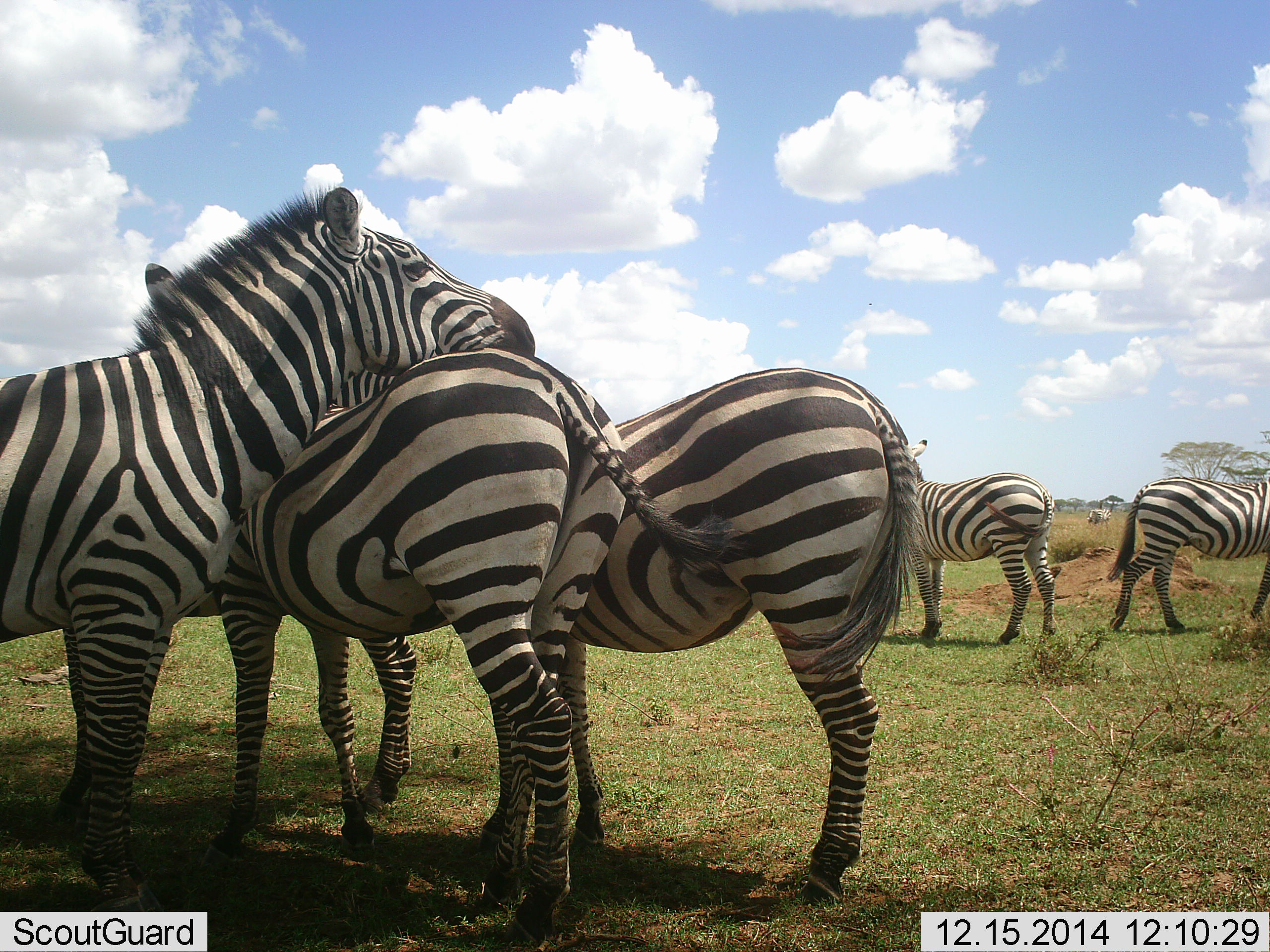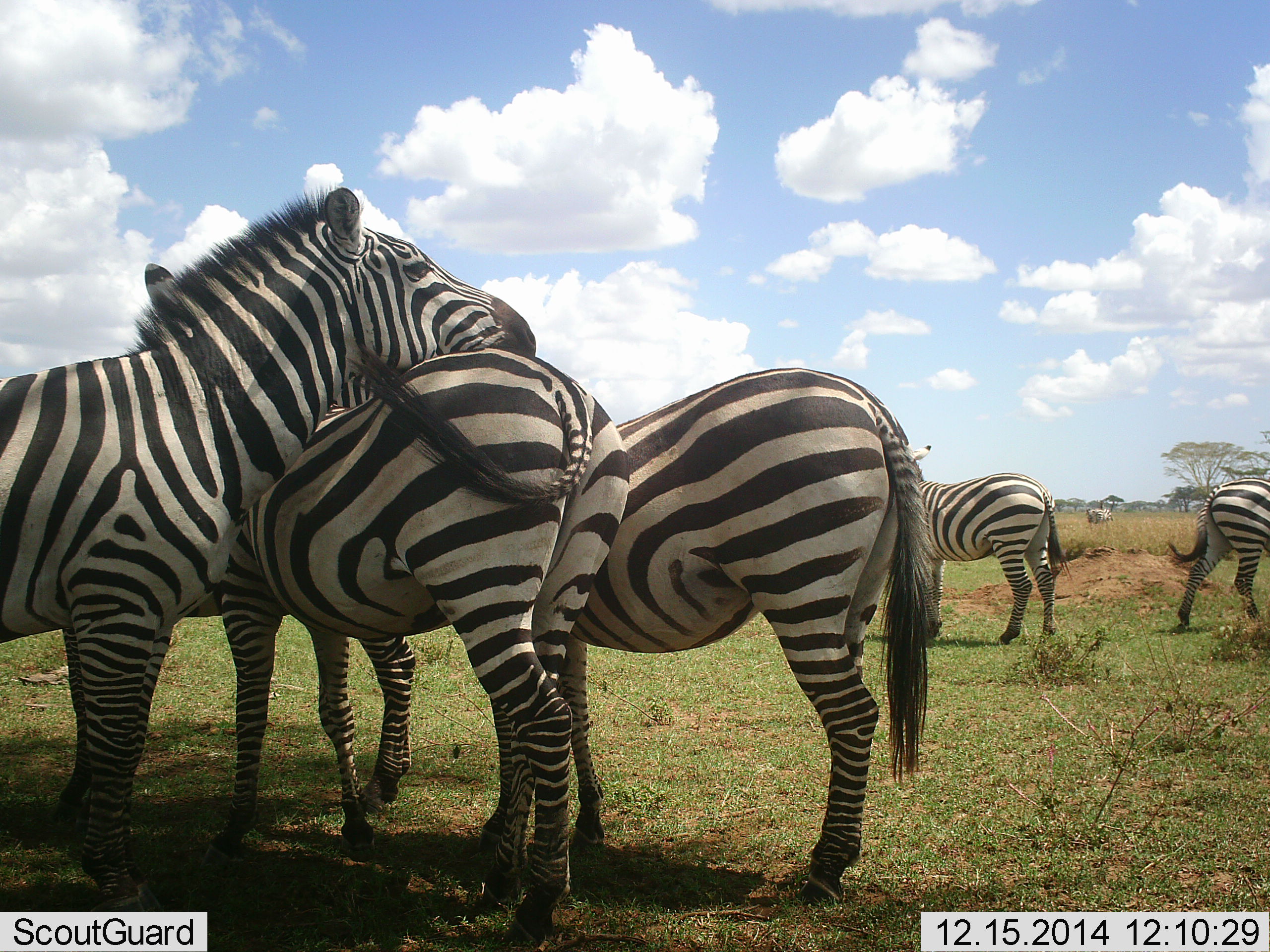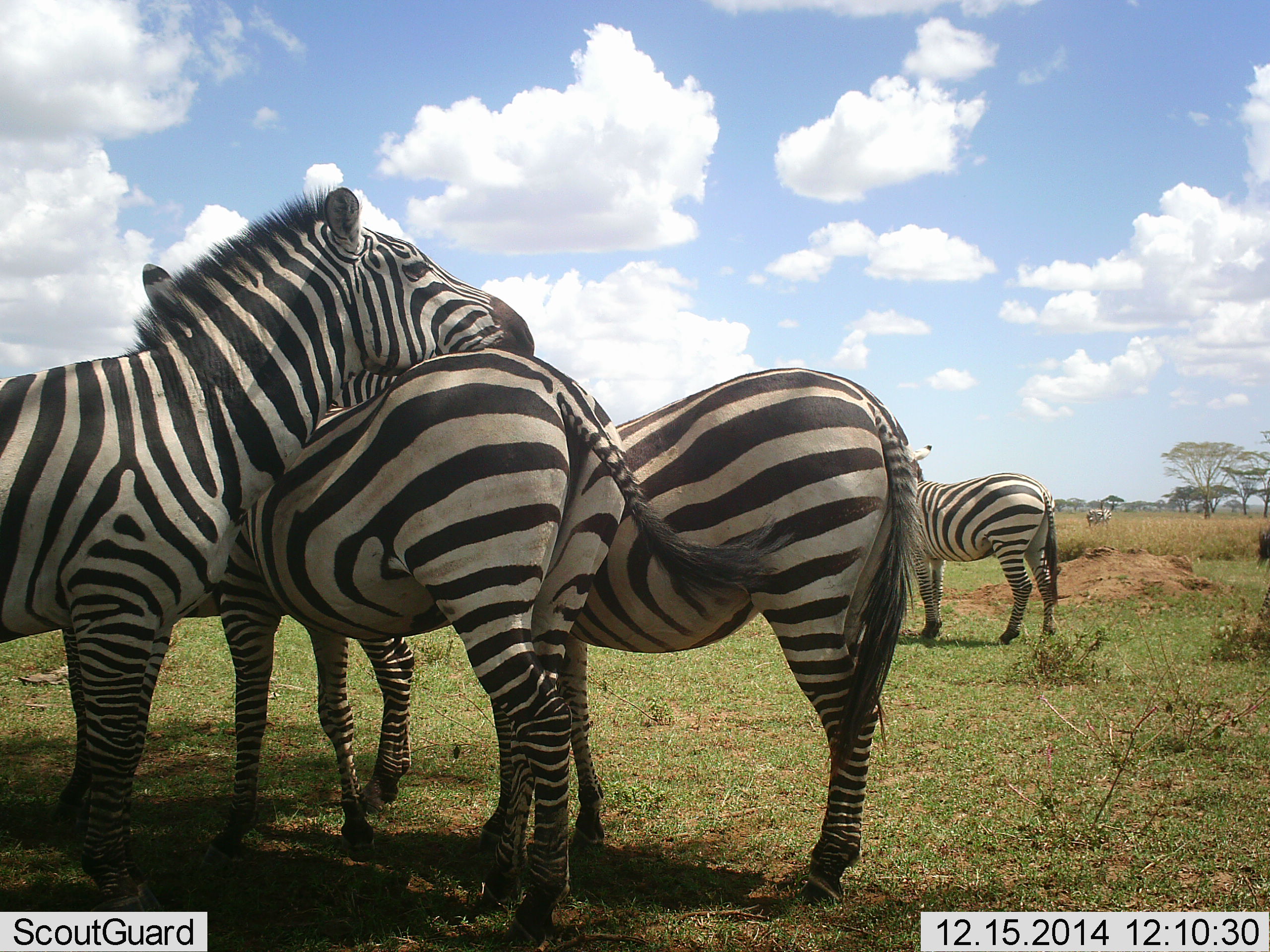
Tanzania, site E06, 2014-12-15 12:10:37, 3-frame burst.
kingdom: Animalia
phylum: Chordata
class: Mammalia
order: Perissodactyla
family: Equidae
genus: Equus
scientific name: Equus quagga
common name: plains zebra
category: zebra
Zebra (plains zebra) (Equus quagga), count 6. Behavior (volunteer vote fractions): standing 100%, resting 0%, moving 100%, interacting 40%. Young present (vote fraction): 0%. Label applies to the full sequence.